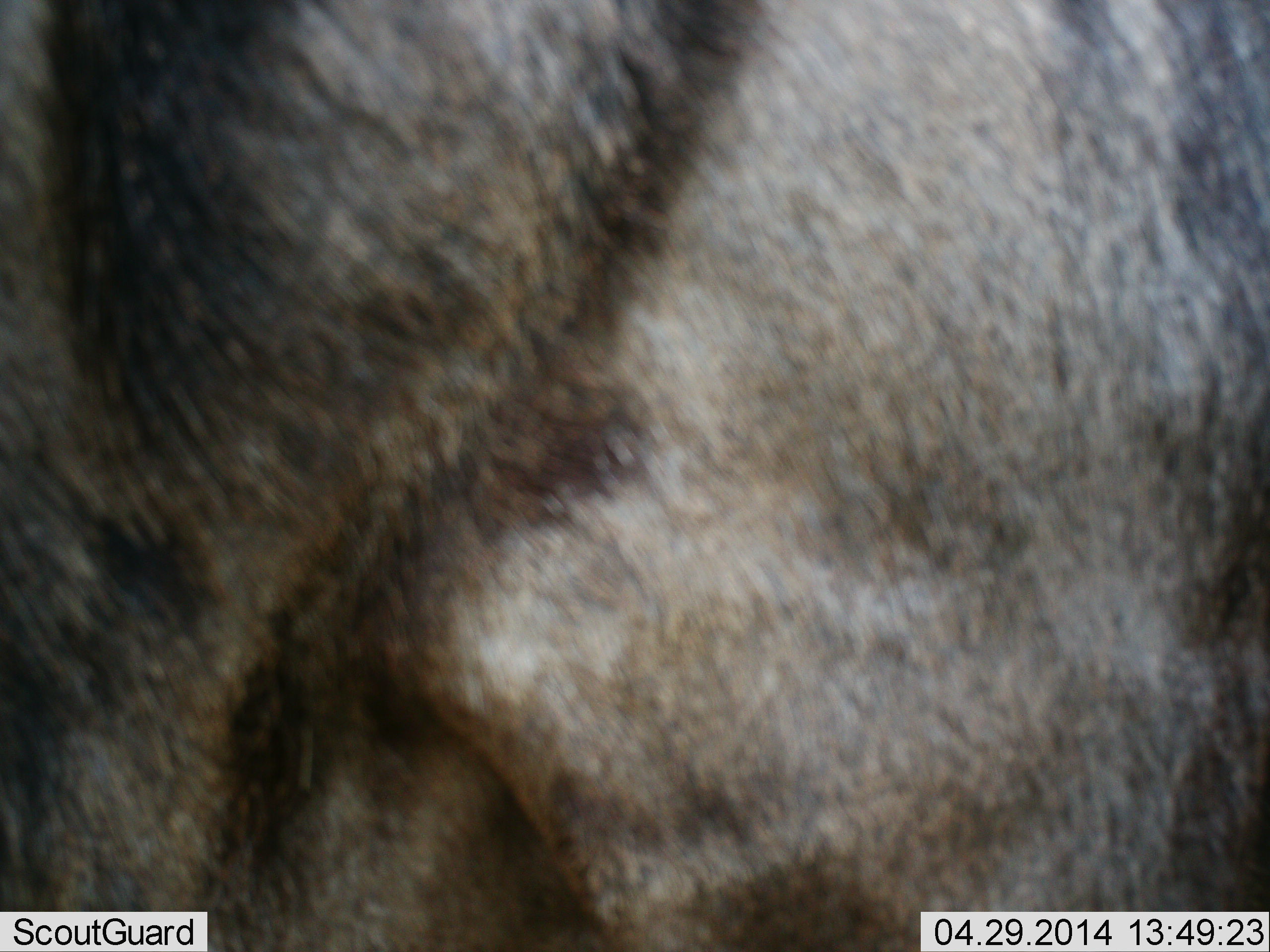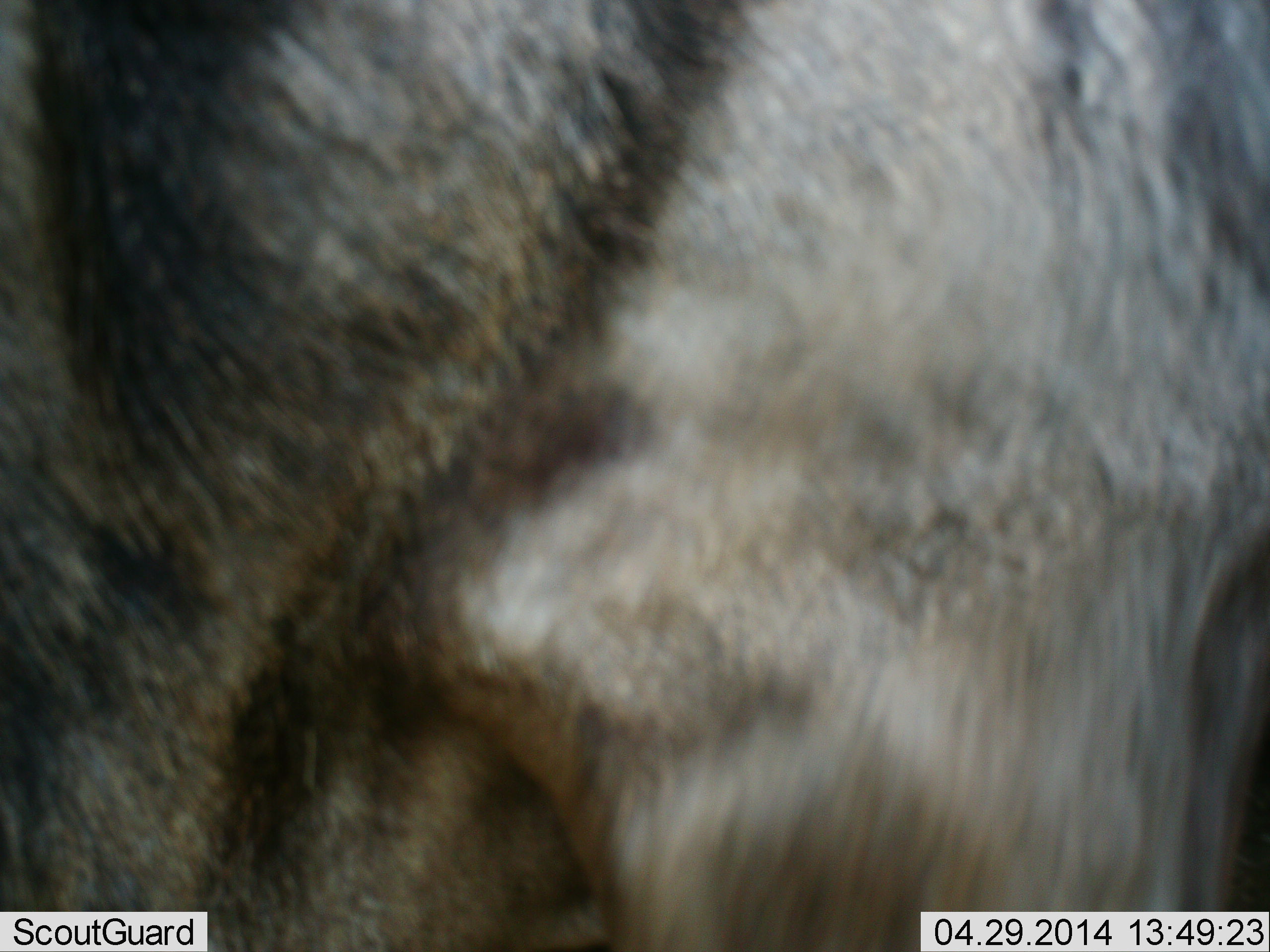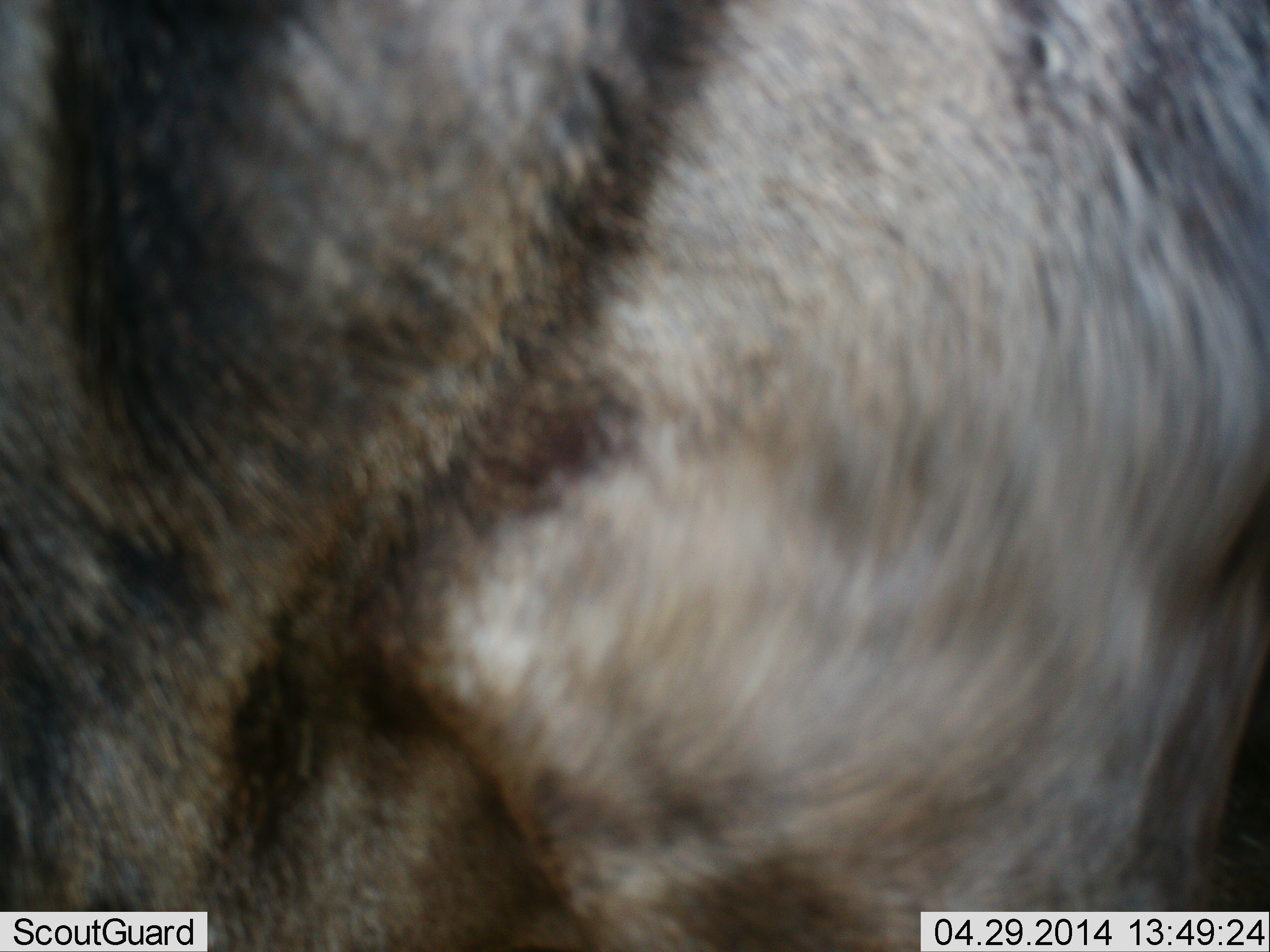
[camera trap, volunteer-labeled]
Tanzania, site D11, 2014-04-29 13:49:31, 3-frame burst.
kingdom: Animalia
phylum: Chordata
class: Mammalia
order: Artiodactyla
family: Bovidae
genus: Connochaetes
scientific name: Connochaetes taurinus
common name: blue wildebeest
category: wildebeest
Wildebeest (blue wildebeest) (Connochaetes taurinus), count 1. Behavior (volunteer vote fractions): standing 90%, resting 0%, moving 10%, interacting 0%. Young present (vote fraction): 0%. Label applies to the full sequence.